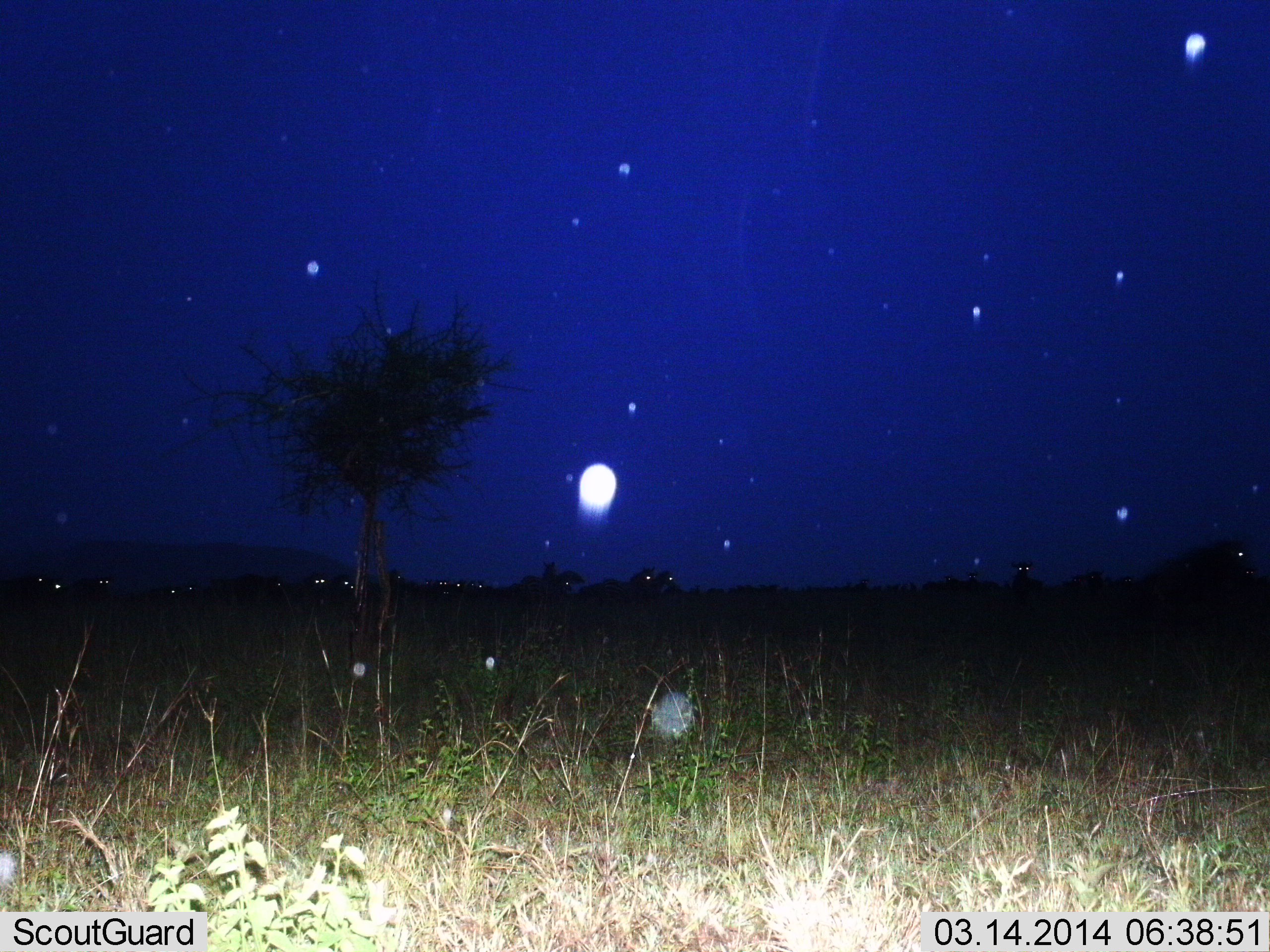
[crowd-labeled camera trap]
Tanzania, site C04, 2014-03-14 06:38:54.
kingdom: Animalia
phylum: Chordata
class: Mammalia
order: Artiodactyla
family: Bovidae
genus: Connochaetes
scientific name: Connochaetes taurinus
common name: blue wildebeest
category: wildebeest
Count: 11-50.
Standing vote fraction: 50%.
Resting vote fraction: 0%.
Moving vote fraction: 67%.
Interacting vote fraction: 0%.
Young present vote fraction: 0%.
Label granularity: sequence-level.